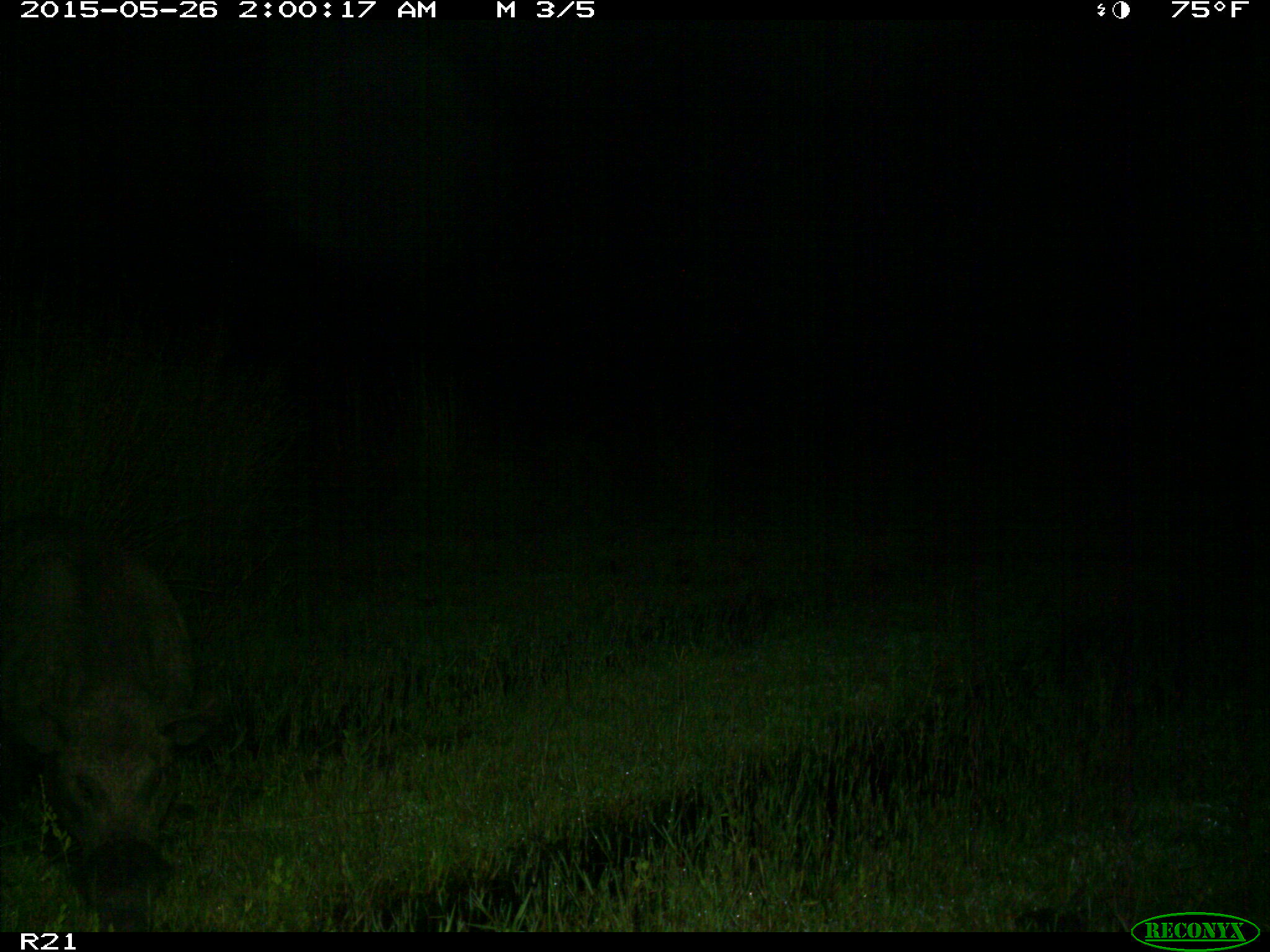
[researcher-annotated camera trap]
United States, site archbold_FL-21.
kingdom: Animalia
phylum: Chordata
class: Mammalia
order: Artiodactyla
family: Suidae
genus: Sus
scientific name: Sus scrofa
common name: wild boar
Sus scrofa (wild boar).